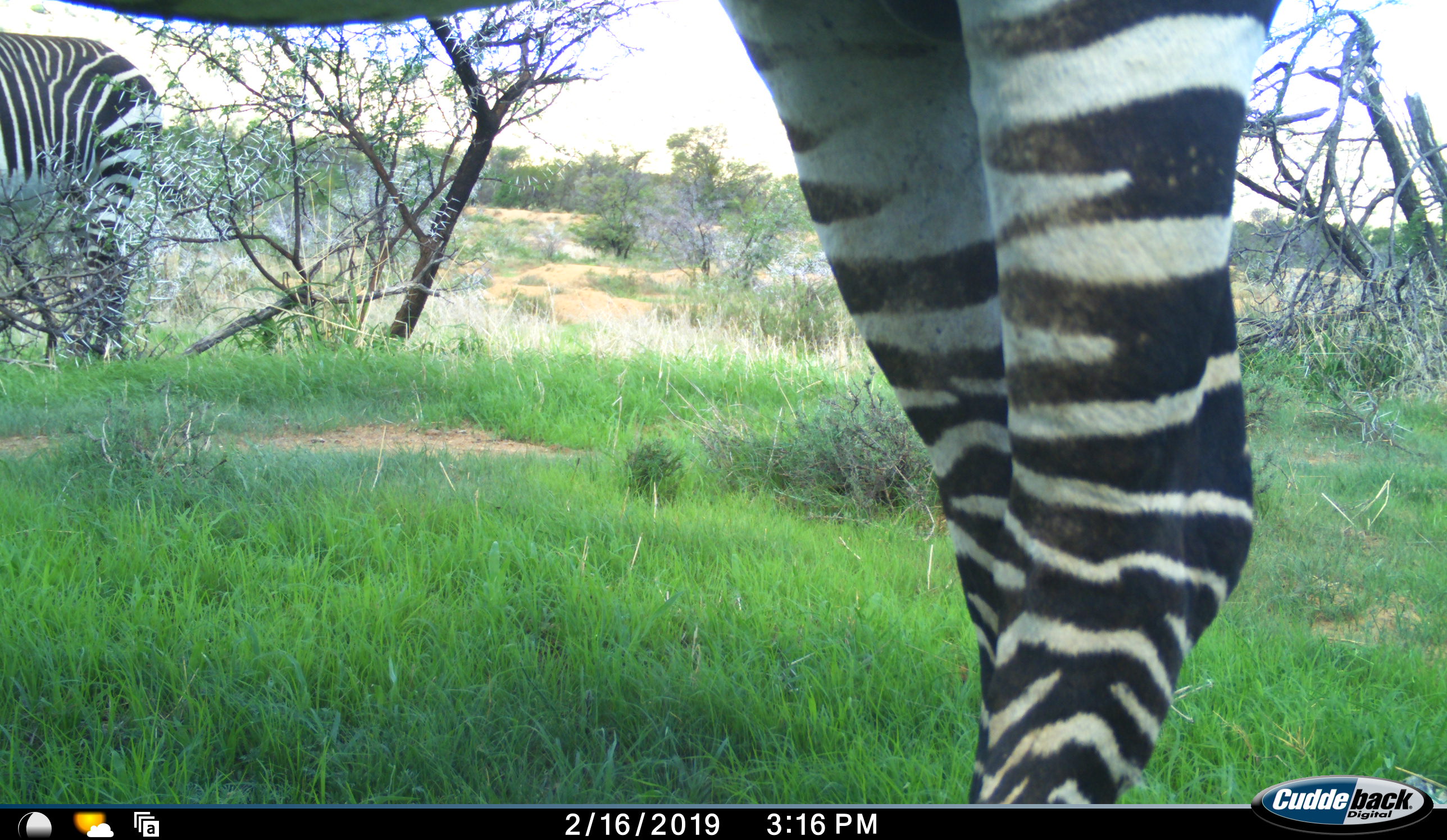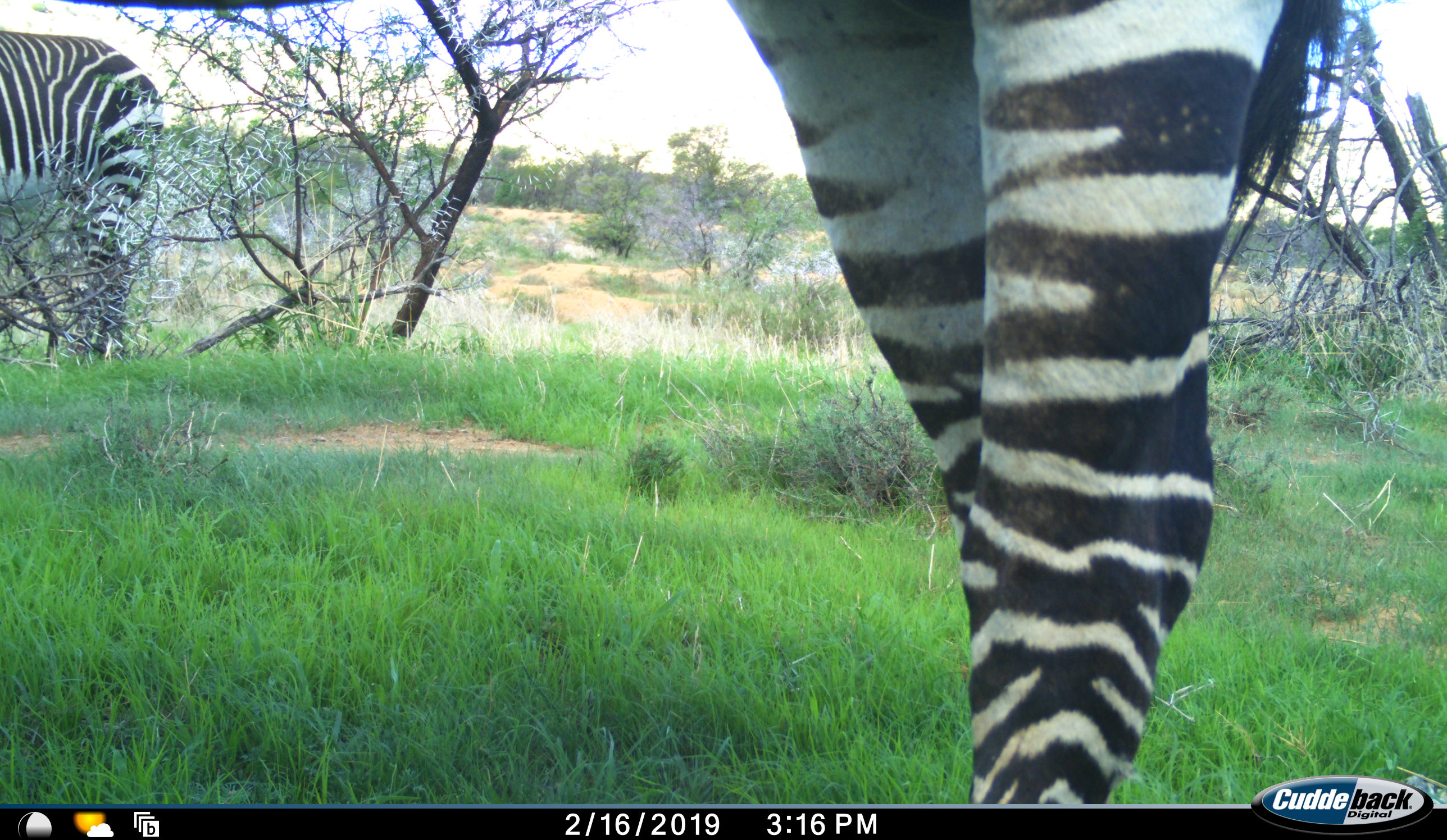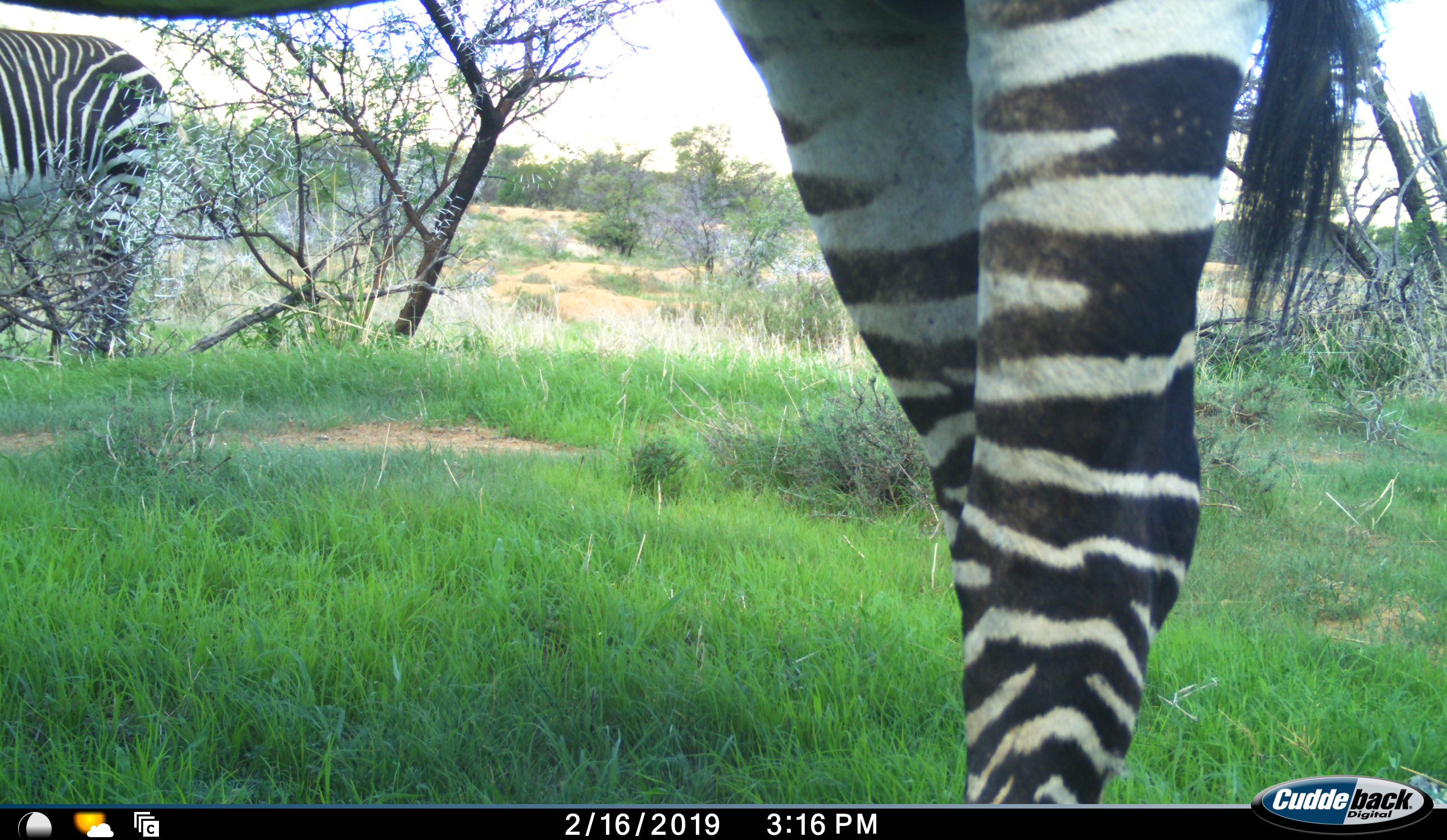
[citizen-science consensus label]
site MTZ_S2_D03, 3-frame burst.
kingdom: Animalia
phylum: Chordata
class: Mammalia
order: Perissodactyla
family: Equidae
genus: Equus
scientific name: Equus zebra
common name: mountain zebra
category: zebramountain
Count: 2.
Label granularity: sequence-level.